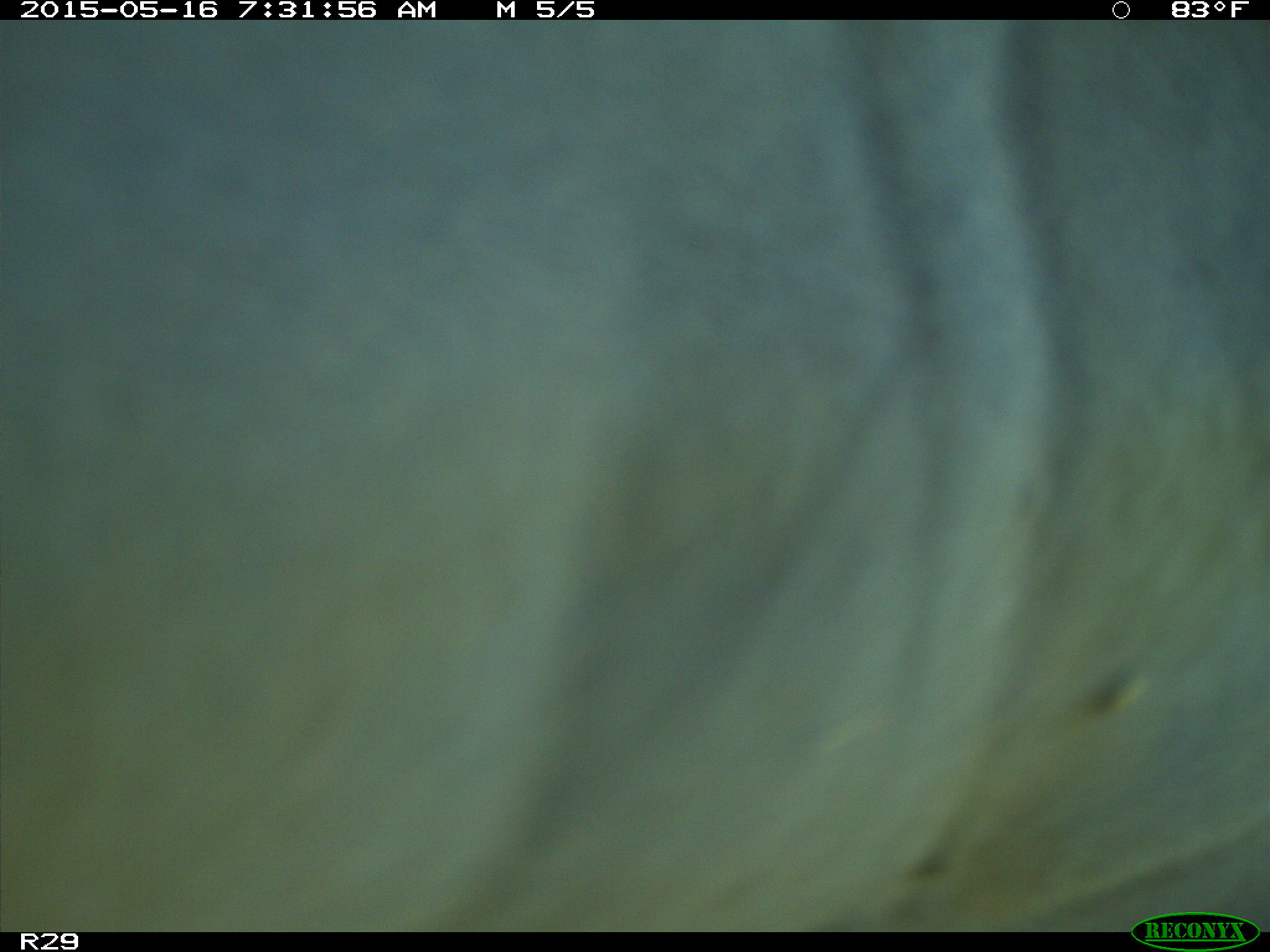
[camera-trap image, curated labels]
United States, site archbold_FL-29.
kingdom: Animalia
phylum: Chordata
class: Mammalia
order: Artiodactyla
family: Bovidae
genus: Bos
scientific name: Bos taurus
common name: domestic cow